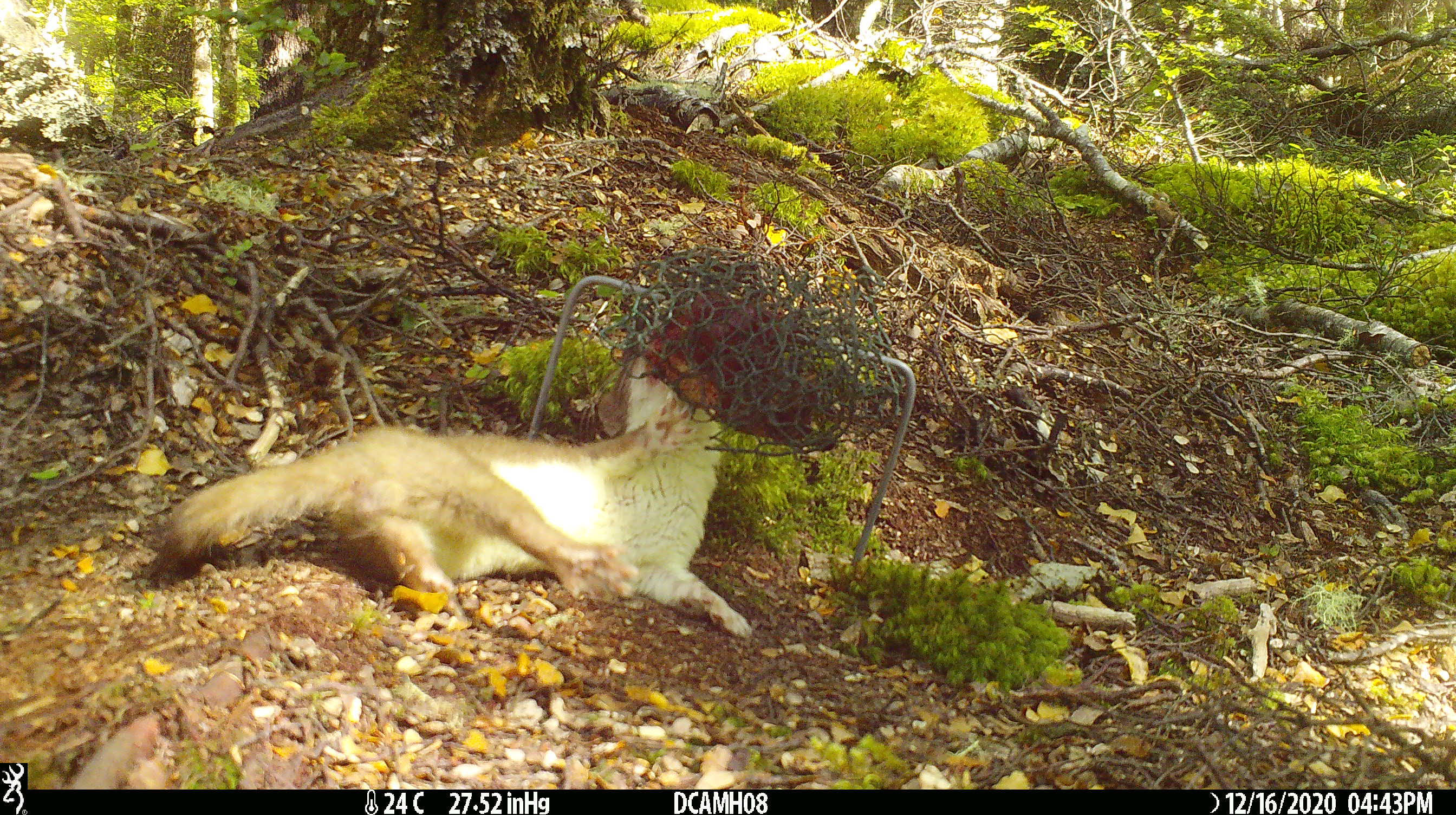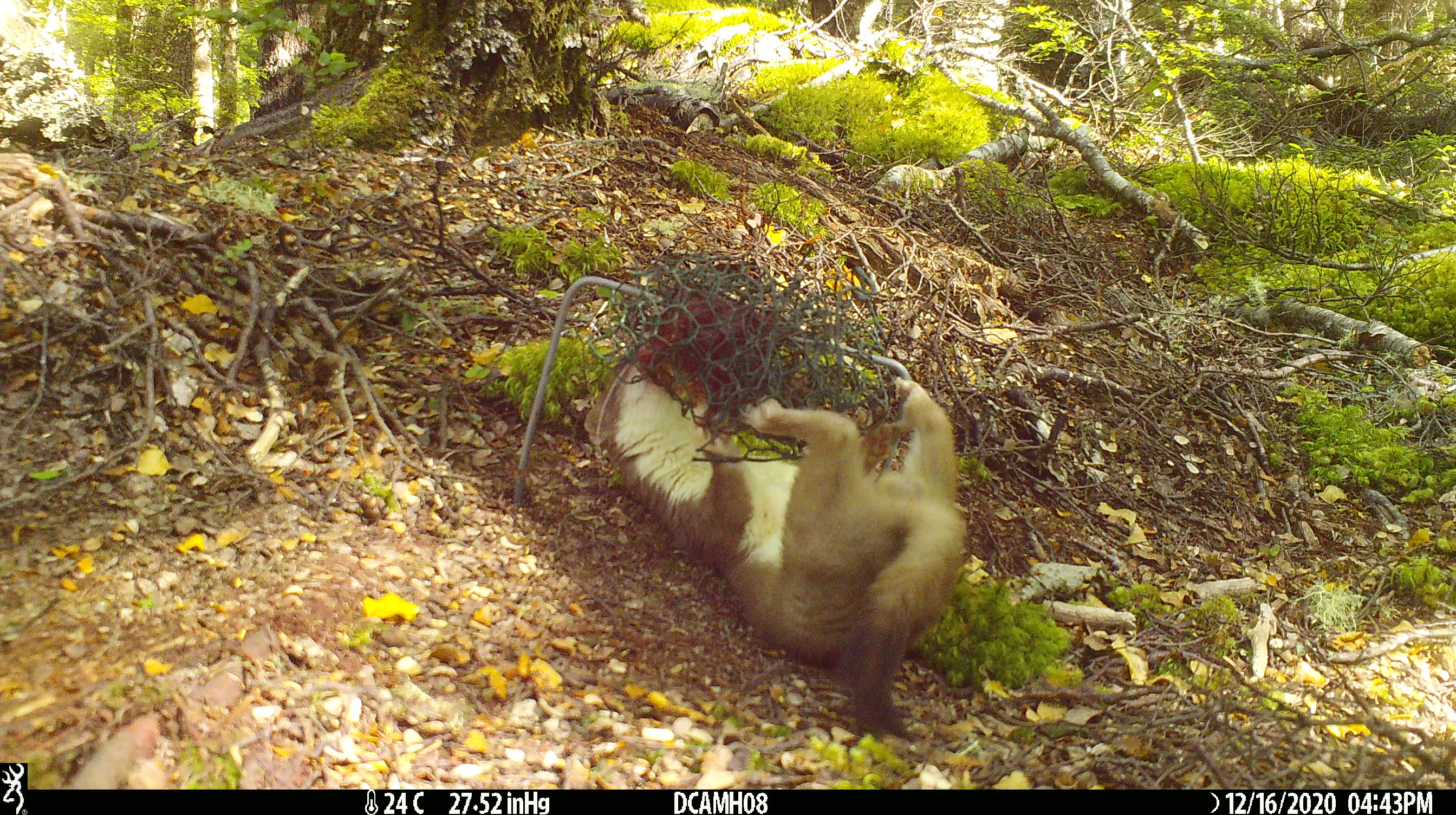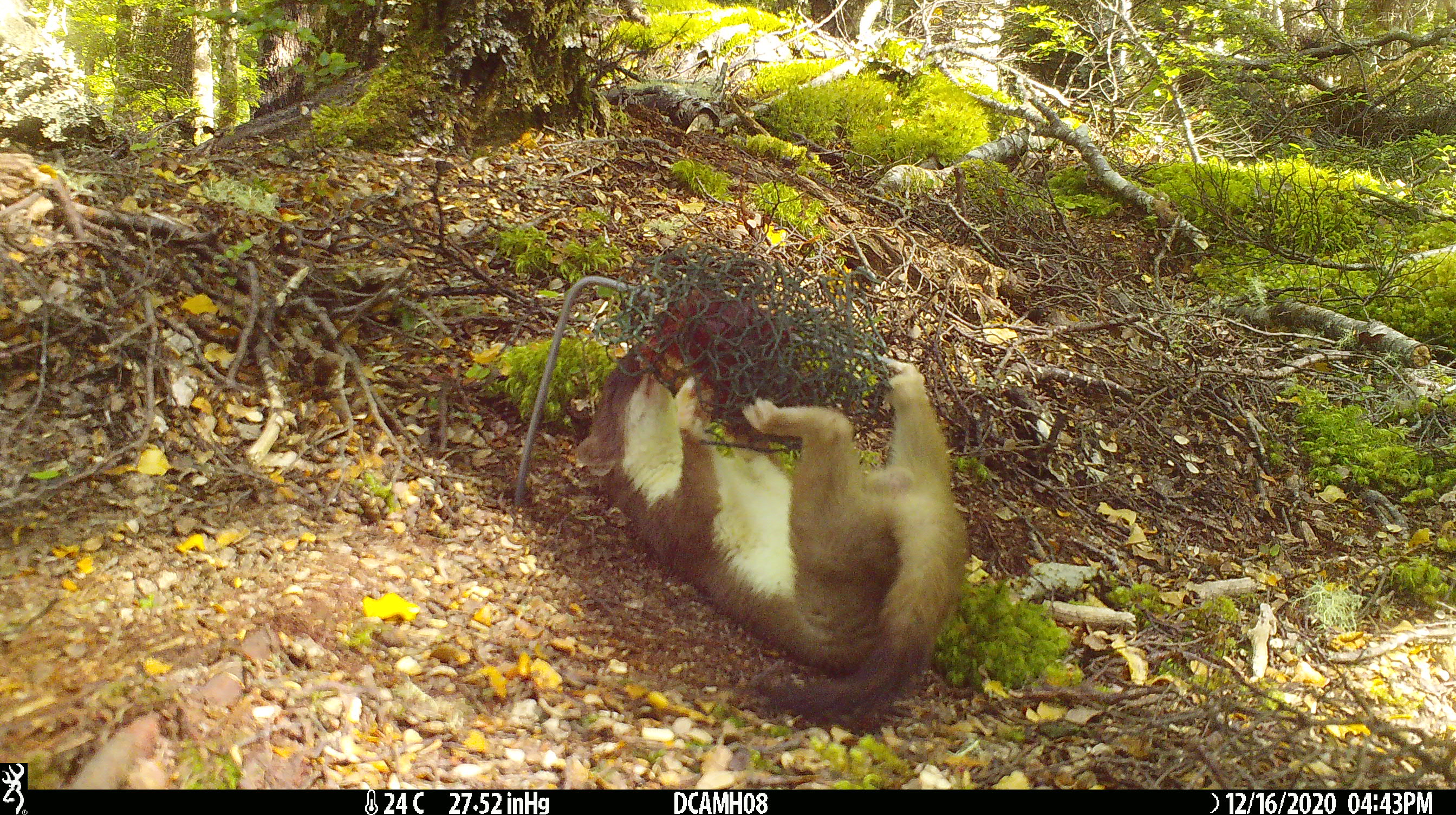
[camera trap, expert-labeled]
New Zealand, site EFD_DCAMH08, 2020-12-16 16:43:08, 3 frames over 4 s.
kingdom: Animalia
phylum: Chordata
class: Mammalia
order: Carnivora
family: Mustelidae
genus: Mustela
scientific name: Mustela erminea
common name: stoat